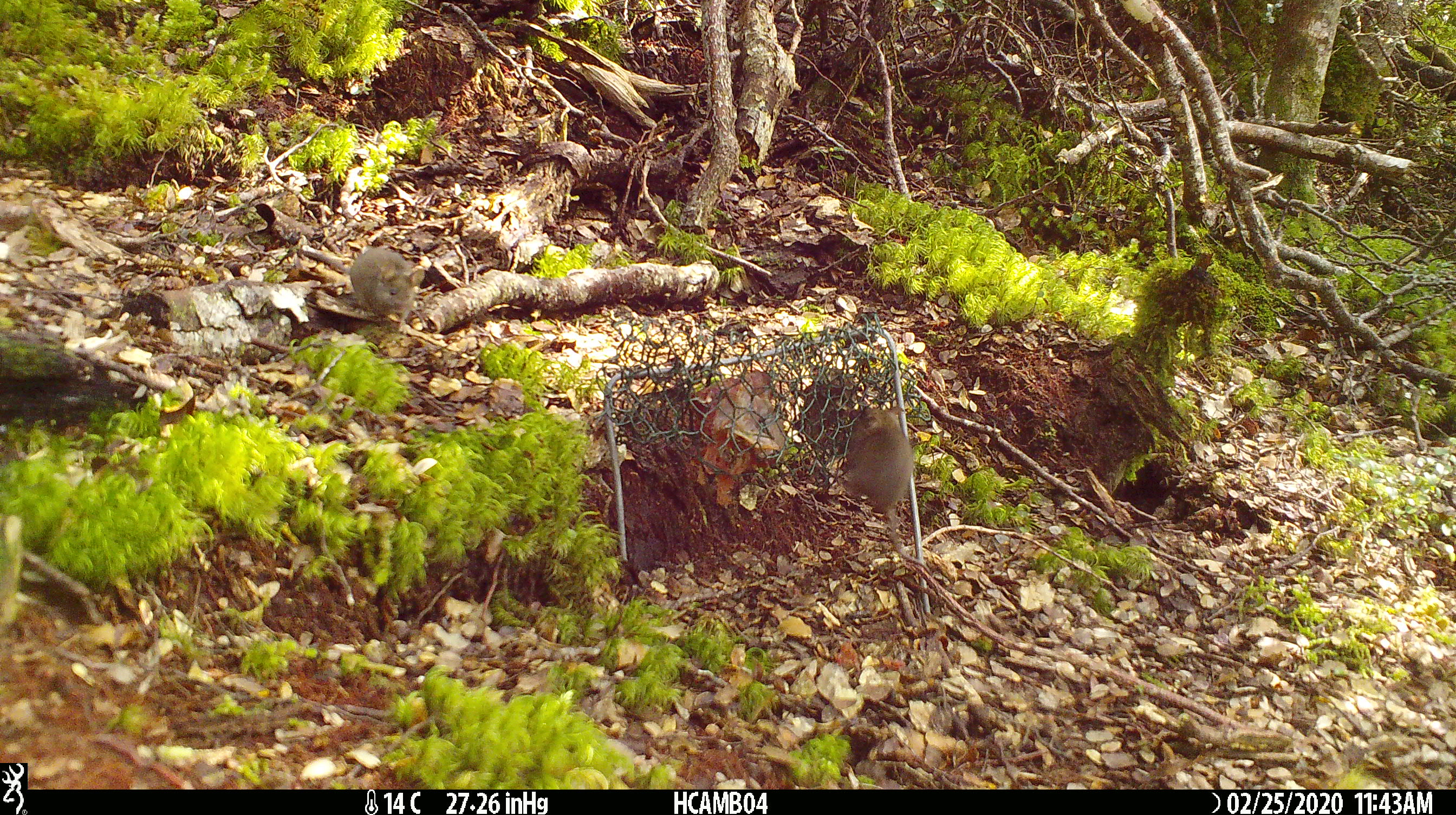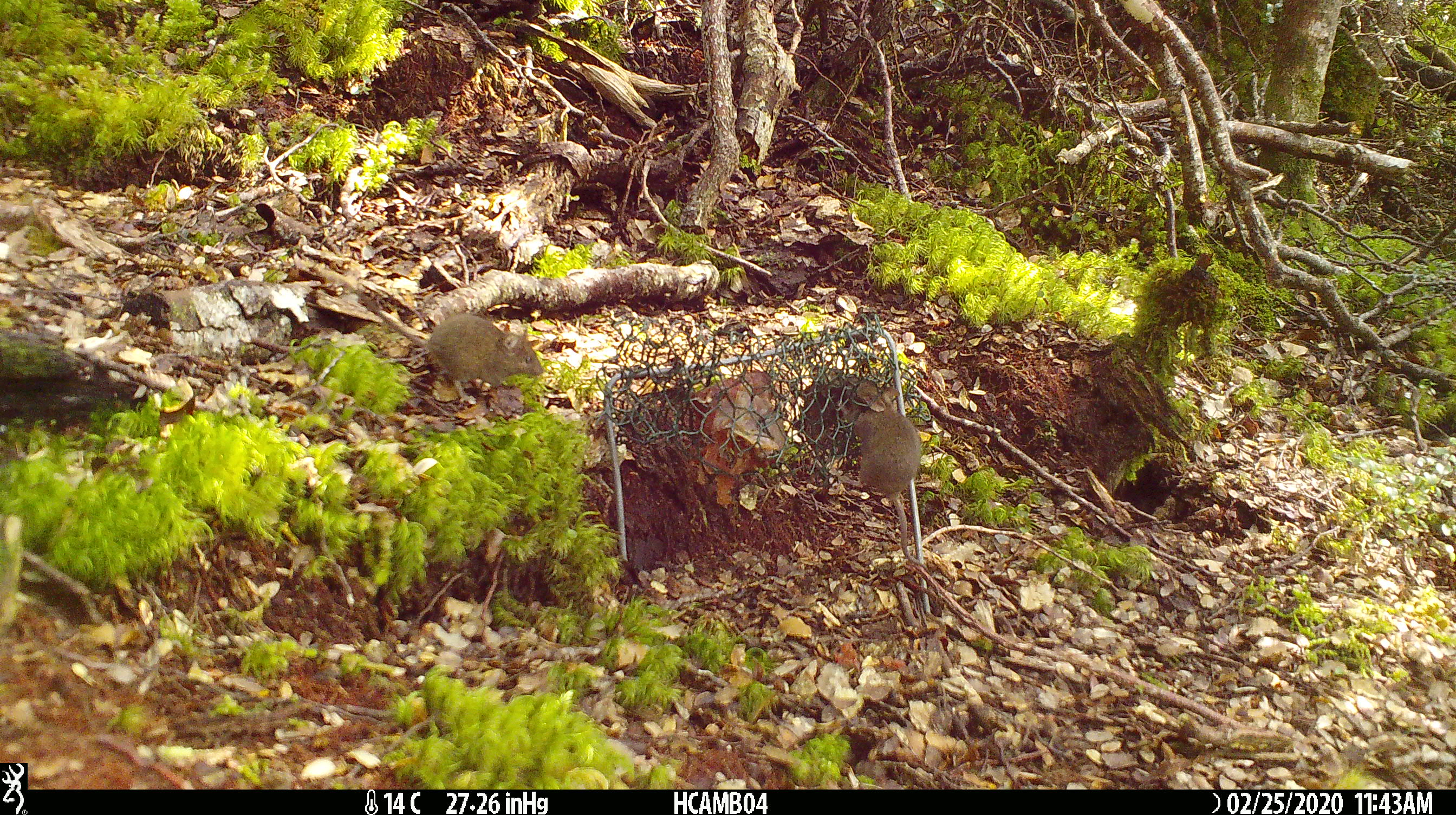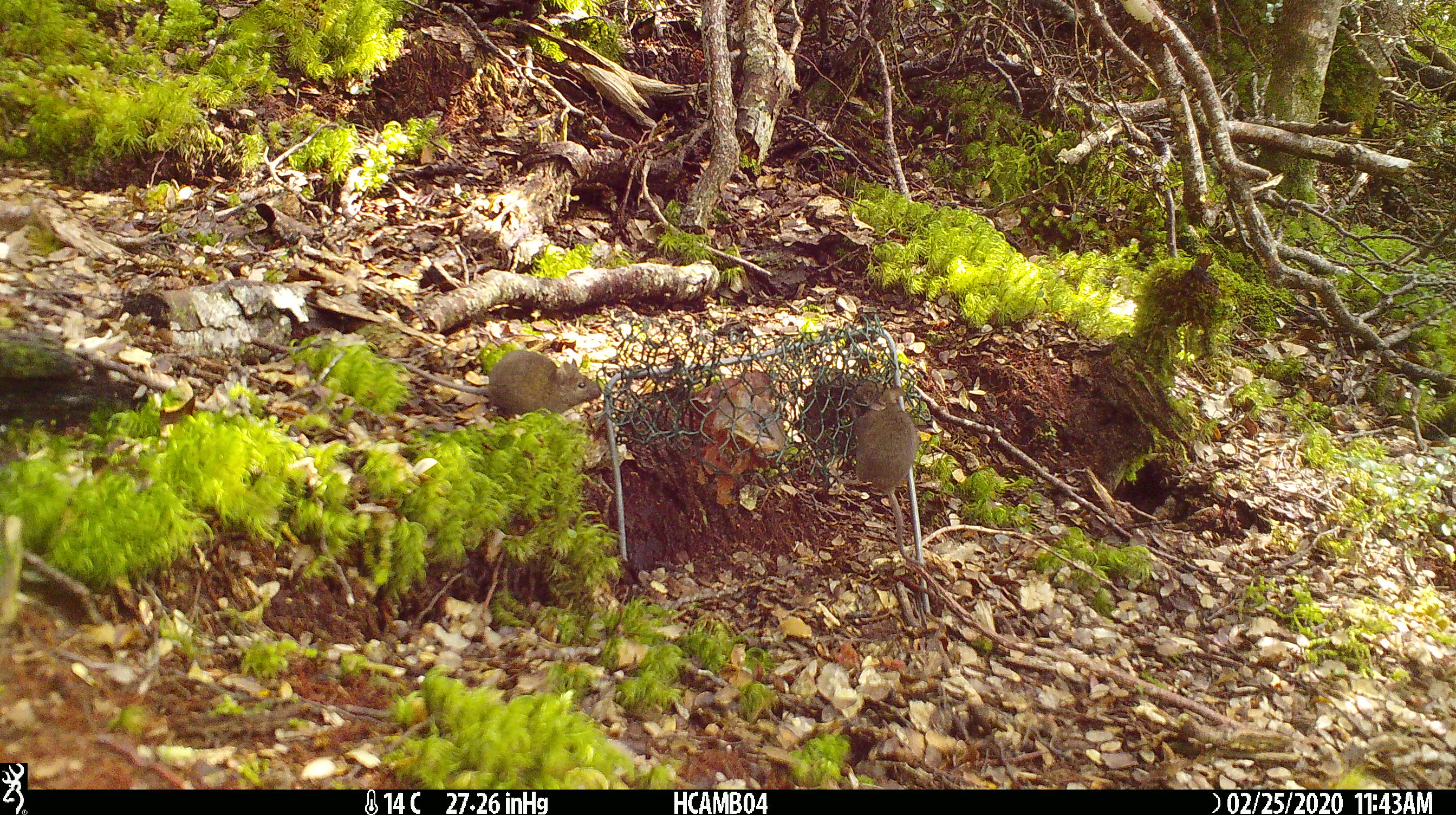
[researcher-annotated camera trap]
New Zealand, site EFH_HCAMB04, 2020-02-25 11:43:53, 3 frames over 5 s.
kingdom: Animalia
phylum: Chordata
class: Mammalia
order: Rodentia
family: Muridae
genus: Mus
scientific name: Mus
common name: mouse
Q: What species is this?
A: Mouse (Mus).